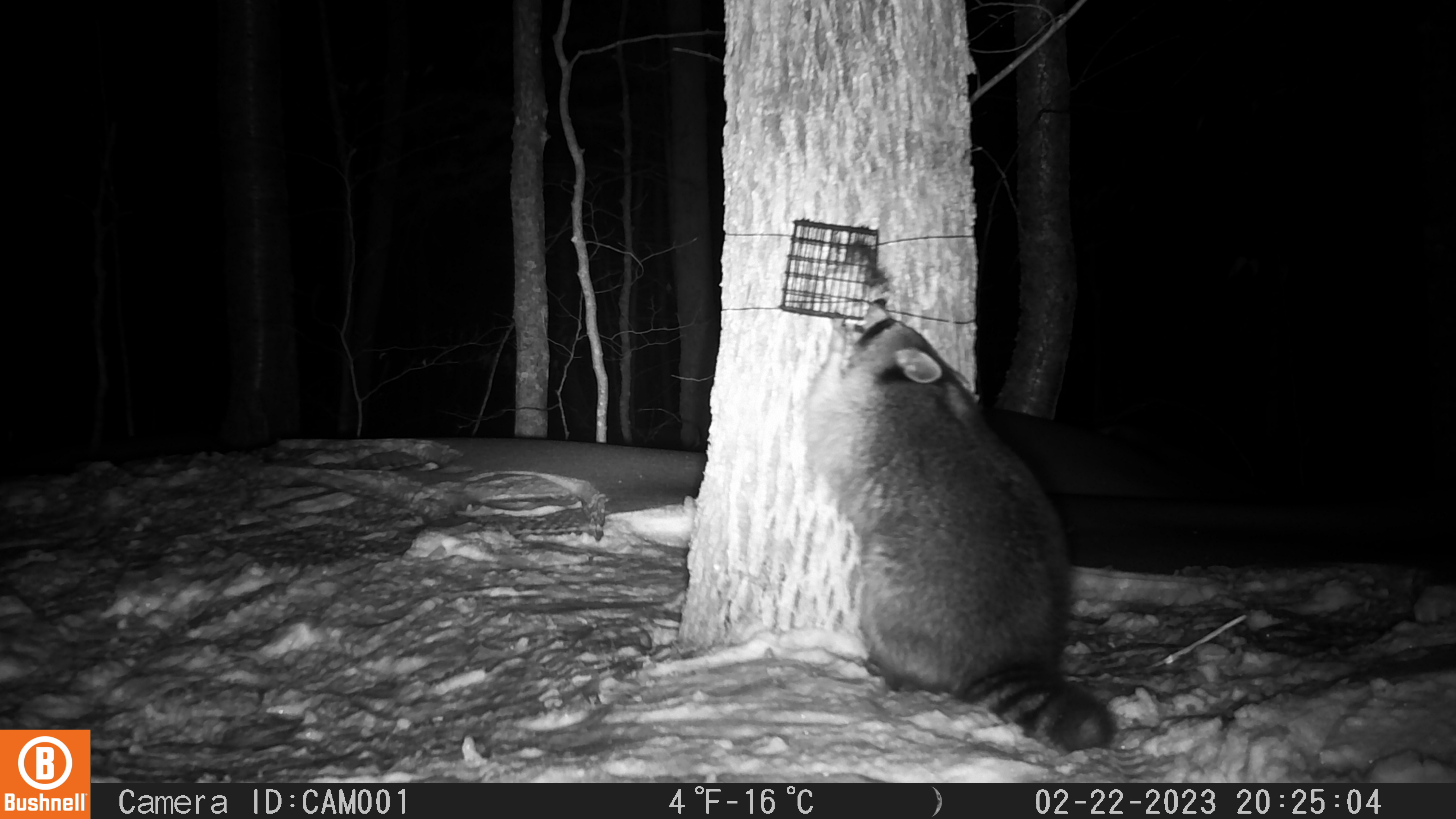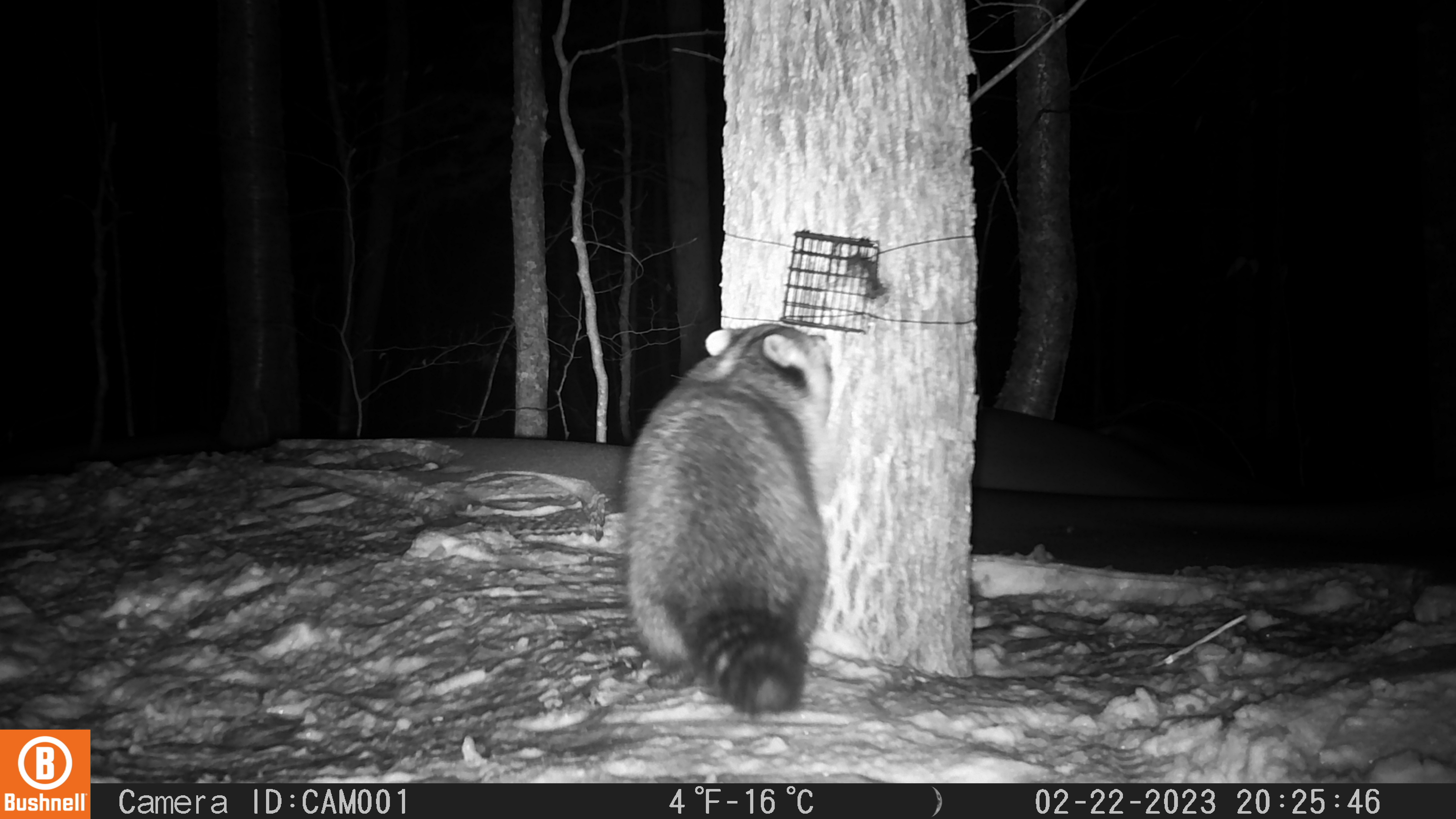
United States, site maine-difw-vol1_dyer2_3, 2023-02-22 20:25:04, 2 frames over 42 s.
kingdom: Animalia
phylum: Chordata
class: Mammalia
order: Carnivora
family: Procyonidae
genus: Procyon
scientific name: Procyon lotor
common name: raccoon